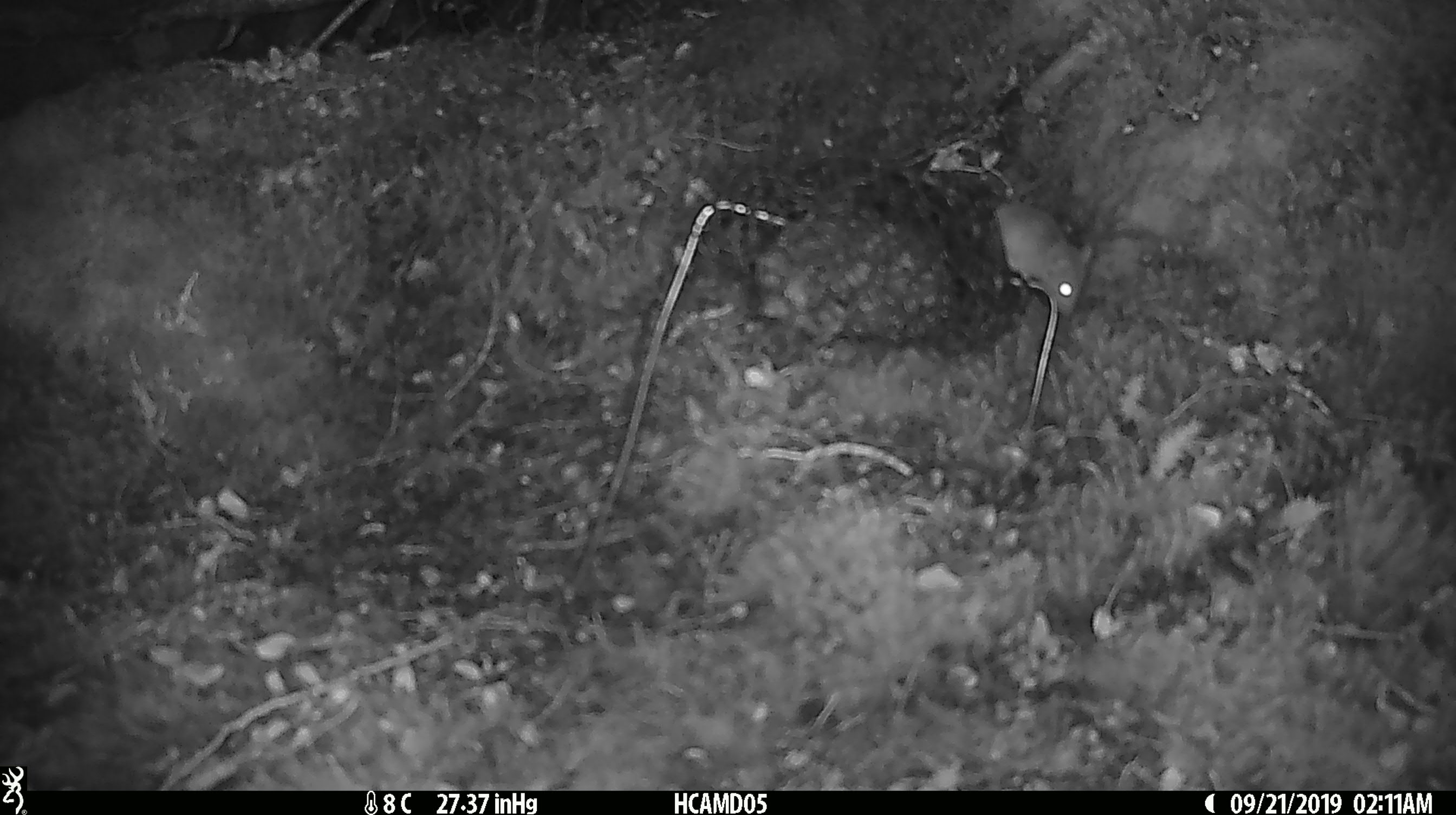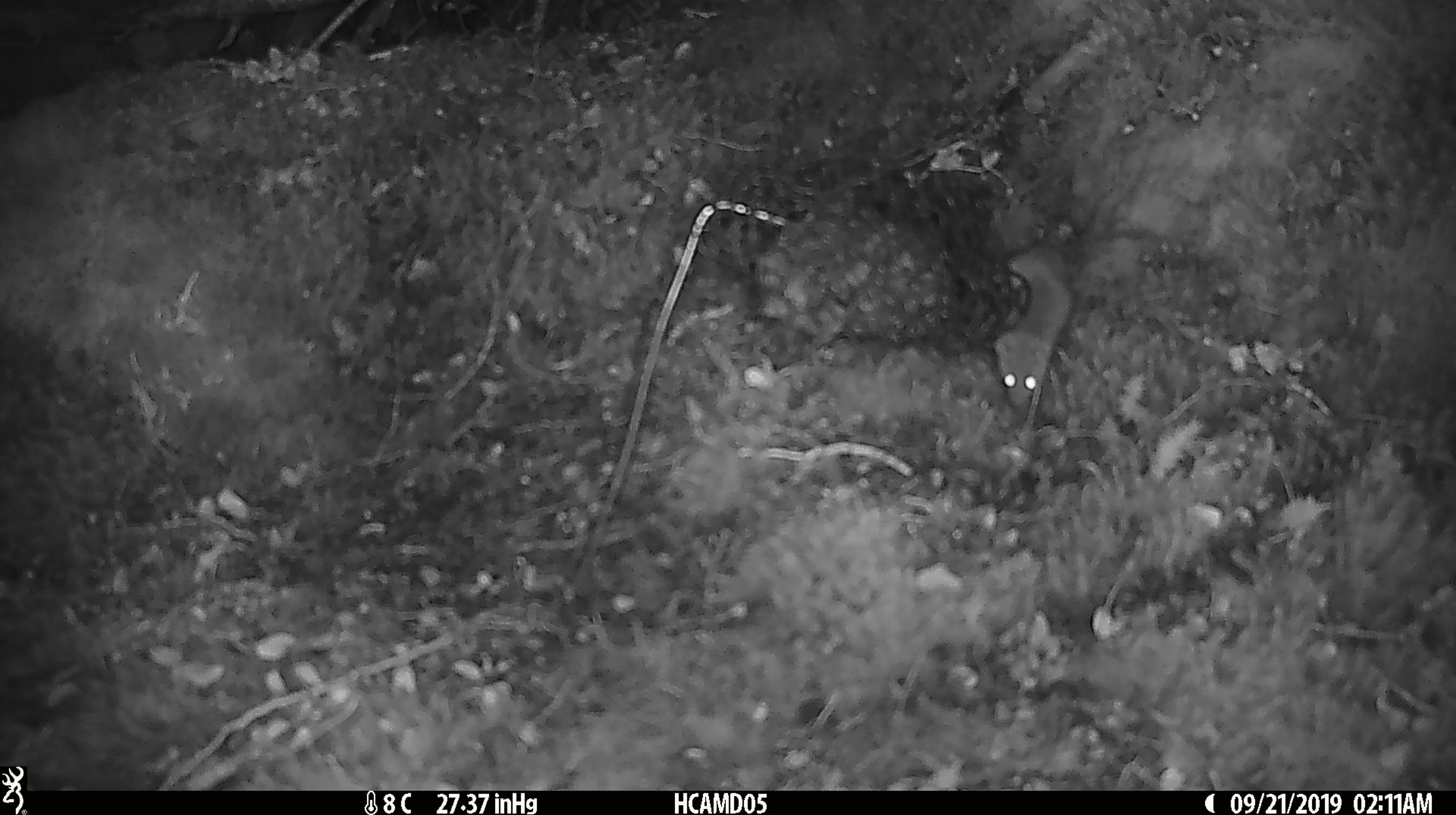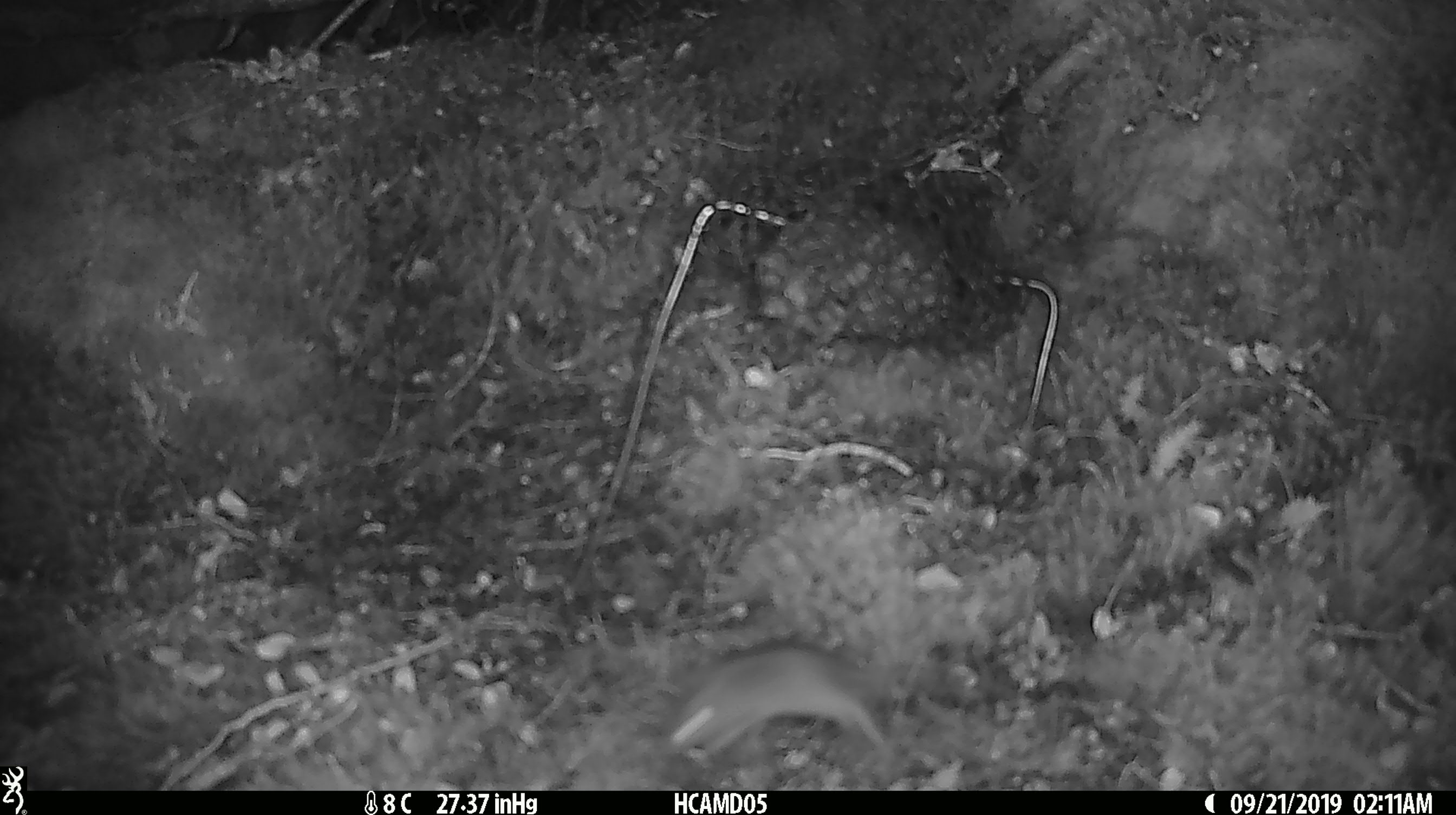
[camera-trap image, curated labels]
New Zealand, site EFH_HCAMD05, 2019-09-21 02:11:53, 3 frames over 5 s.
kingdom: Animalia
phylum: Chordata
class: Mammalia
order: Rodentia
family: Muridae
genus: Mus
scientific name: Mus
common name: mouse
Mouse (Mus).